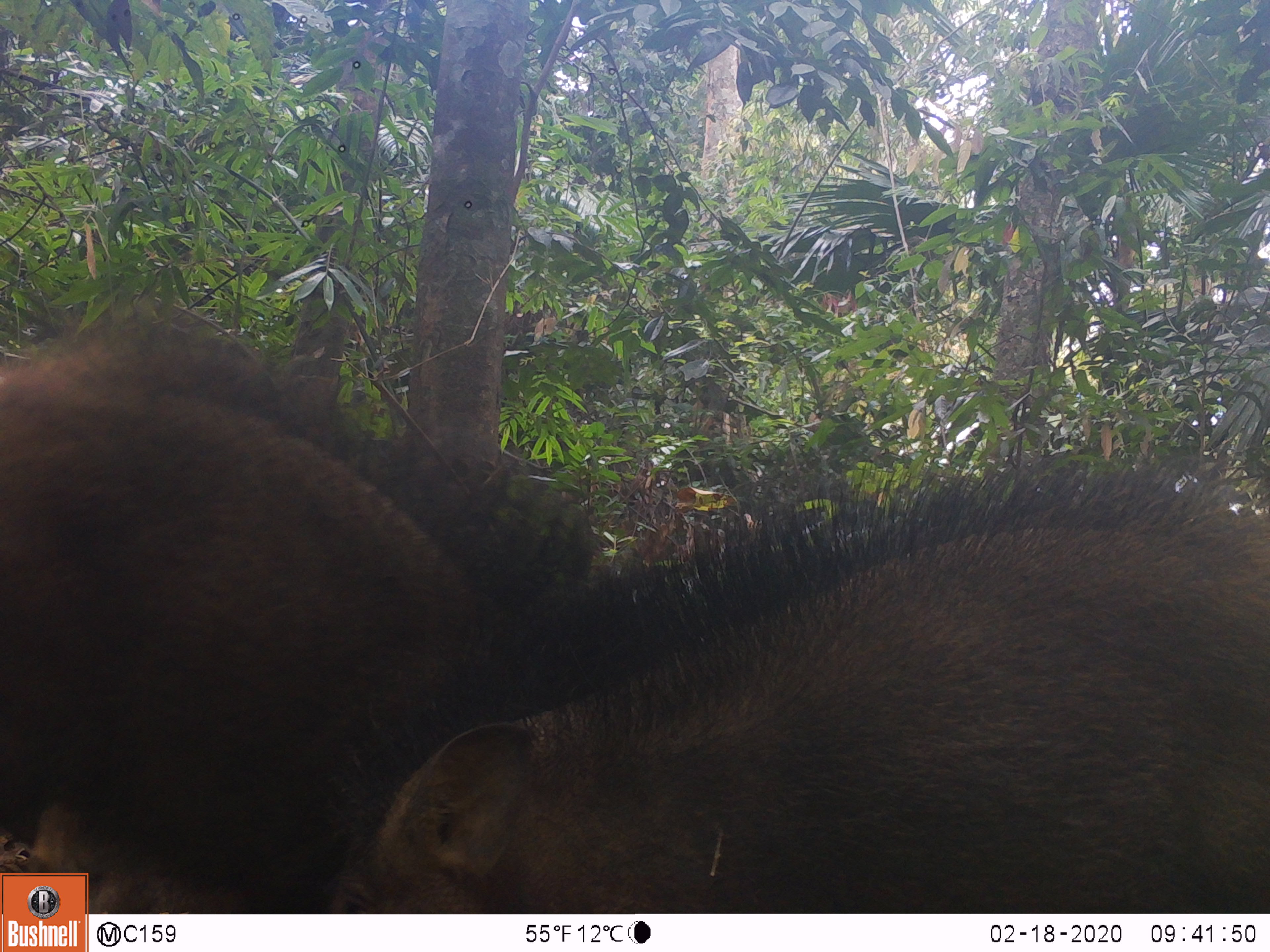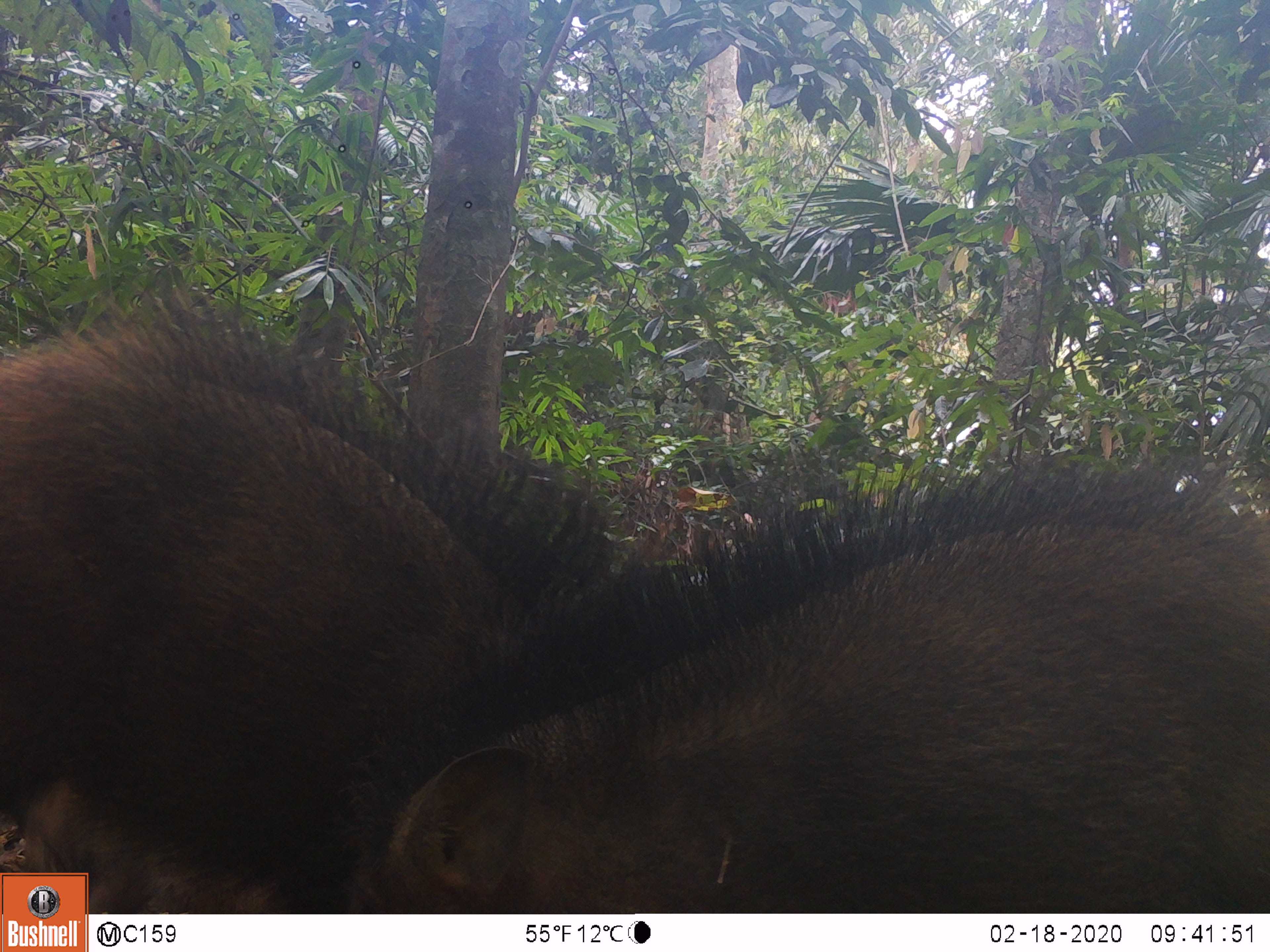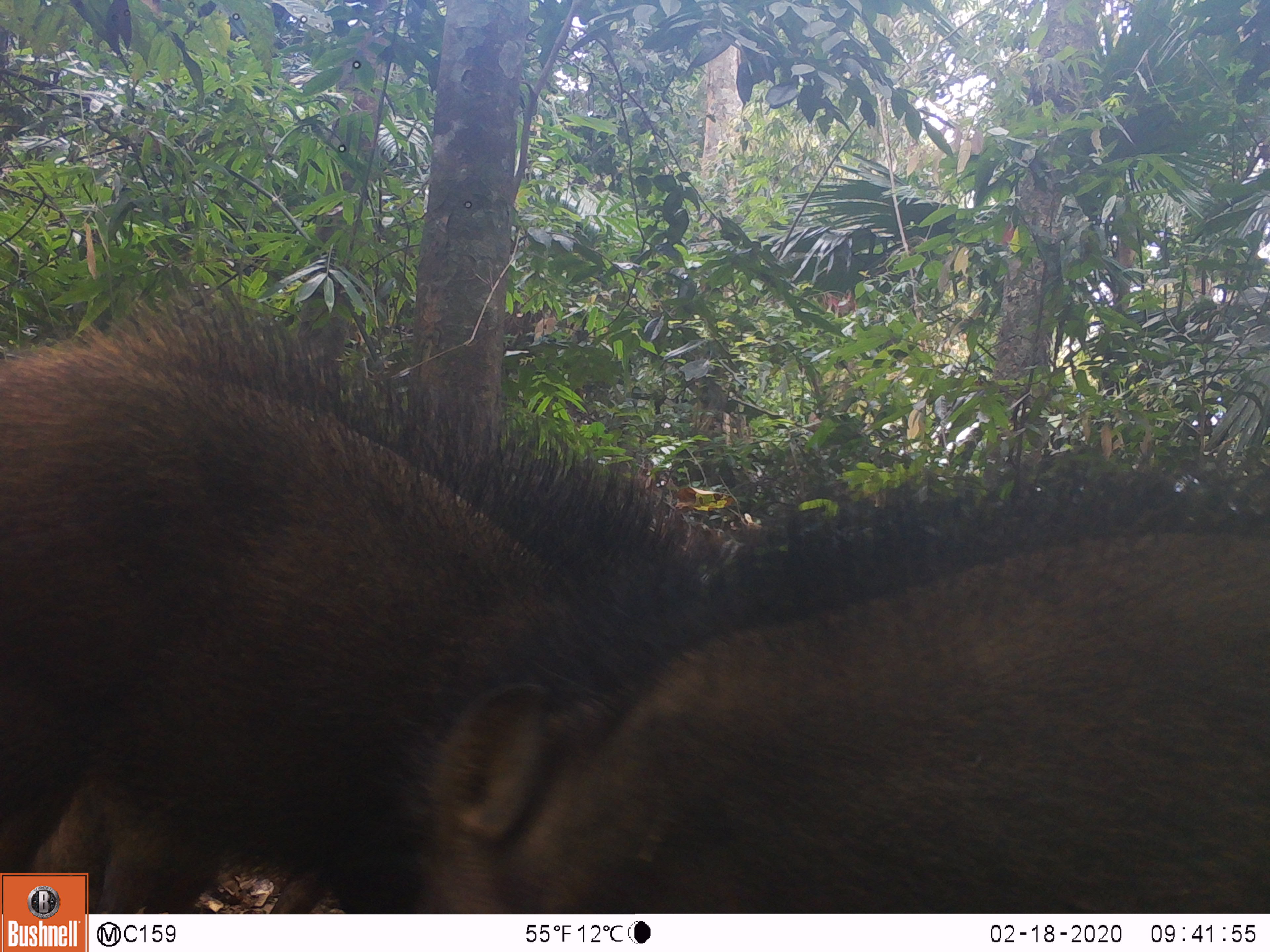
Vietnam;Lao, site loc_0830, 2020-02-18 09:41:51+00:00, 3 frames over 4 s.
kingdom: Animalia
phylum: Chordata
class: Mammalia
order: Artiodactyla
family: Suidae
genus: Sus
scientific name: Sus scrofa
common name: eurasian wild pig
Eurasian wild pig (Sus scrofa). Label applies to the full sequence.